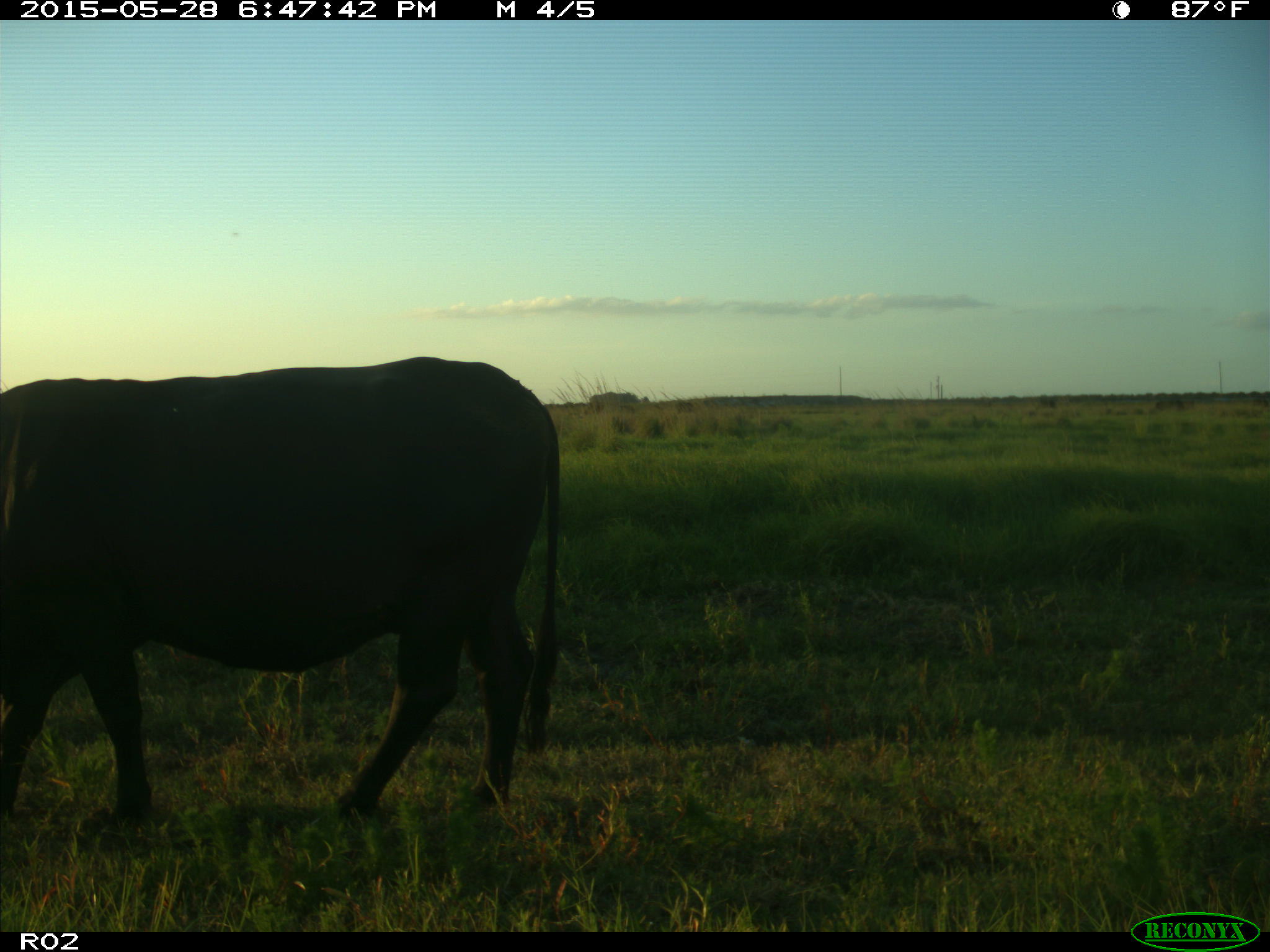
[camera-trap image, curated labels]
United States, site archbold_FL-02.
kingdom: Animalia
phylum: Chordata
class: Mammalia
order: Artiodactyla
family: Bovidae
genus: Bos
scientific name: Bos taurus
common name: domestic cow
Bos taurus (domestic cow).